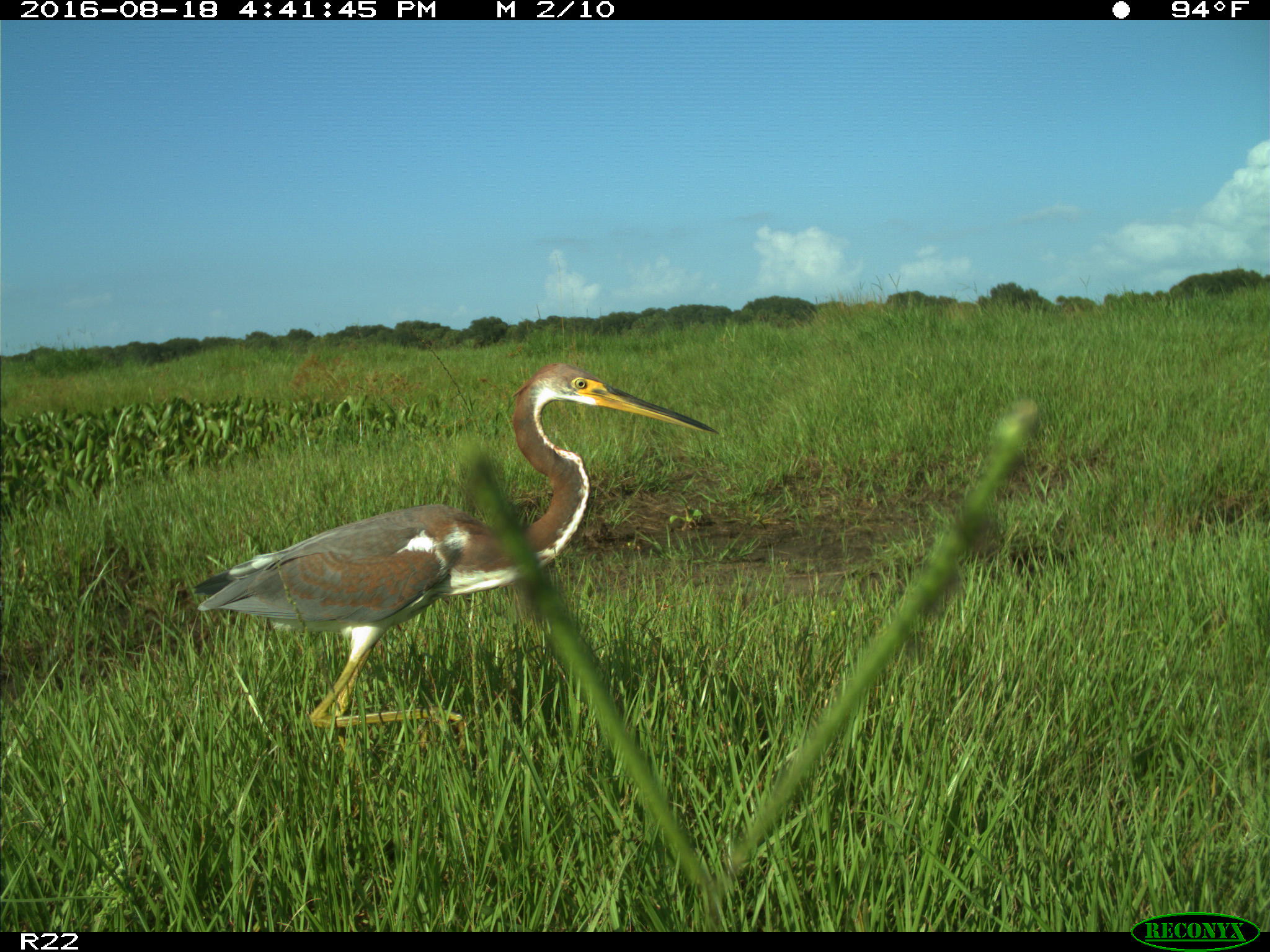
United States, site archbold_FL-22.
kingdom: Animalia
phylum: Chordata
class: Aves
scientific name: Aves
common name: birds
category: unidentified bird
Unidentified bird (birds) (Aves).